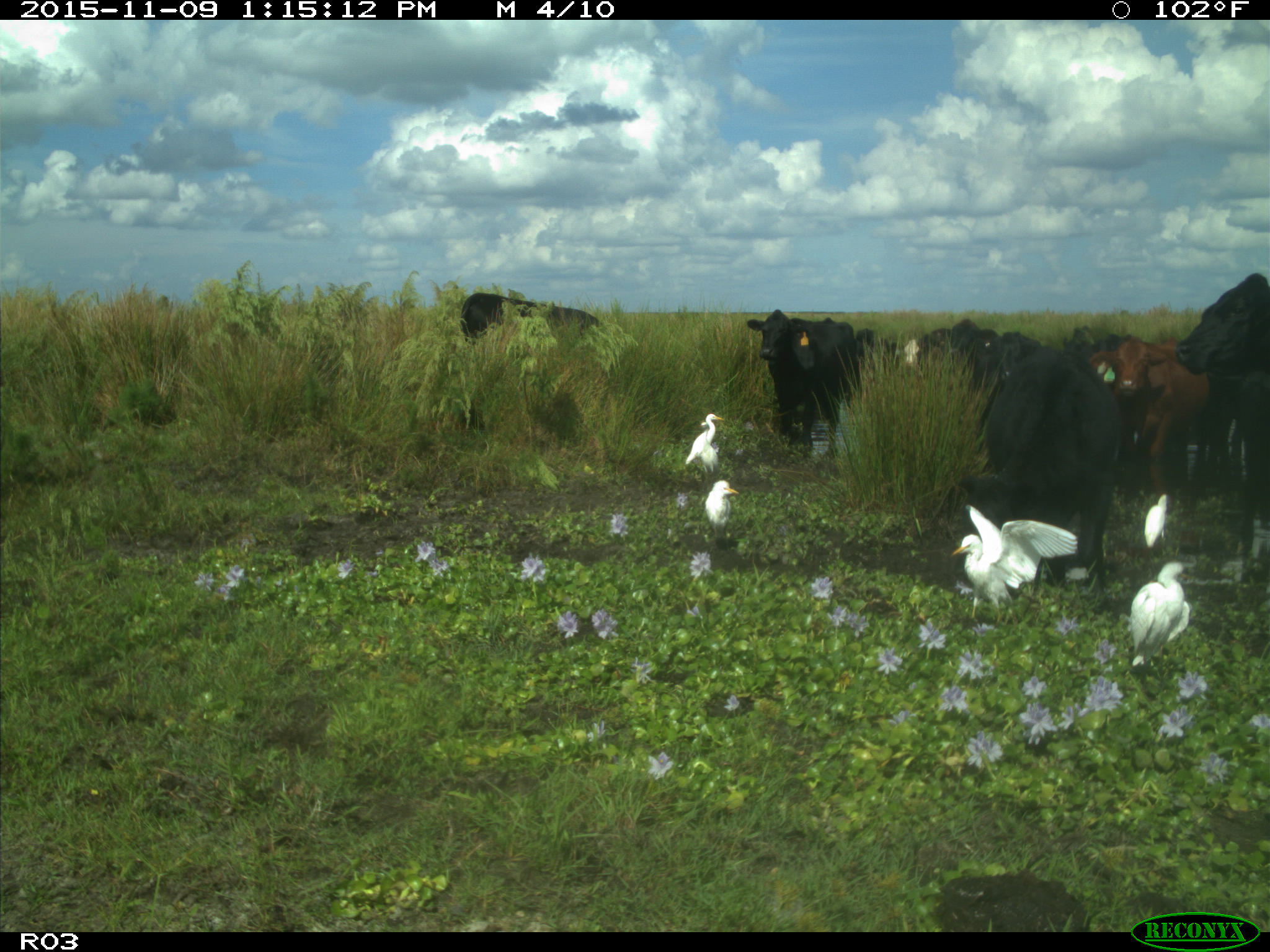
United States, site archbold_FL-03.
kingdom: Animalia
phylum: Chordata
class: Mammalia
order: Artiodactyla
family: Bovidae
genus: Bos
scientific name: Bos taurus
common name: domestic cow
Bos taurus (domestic cow).